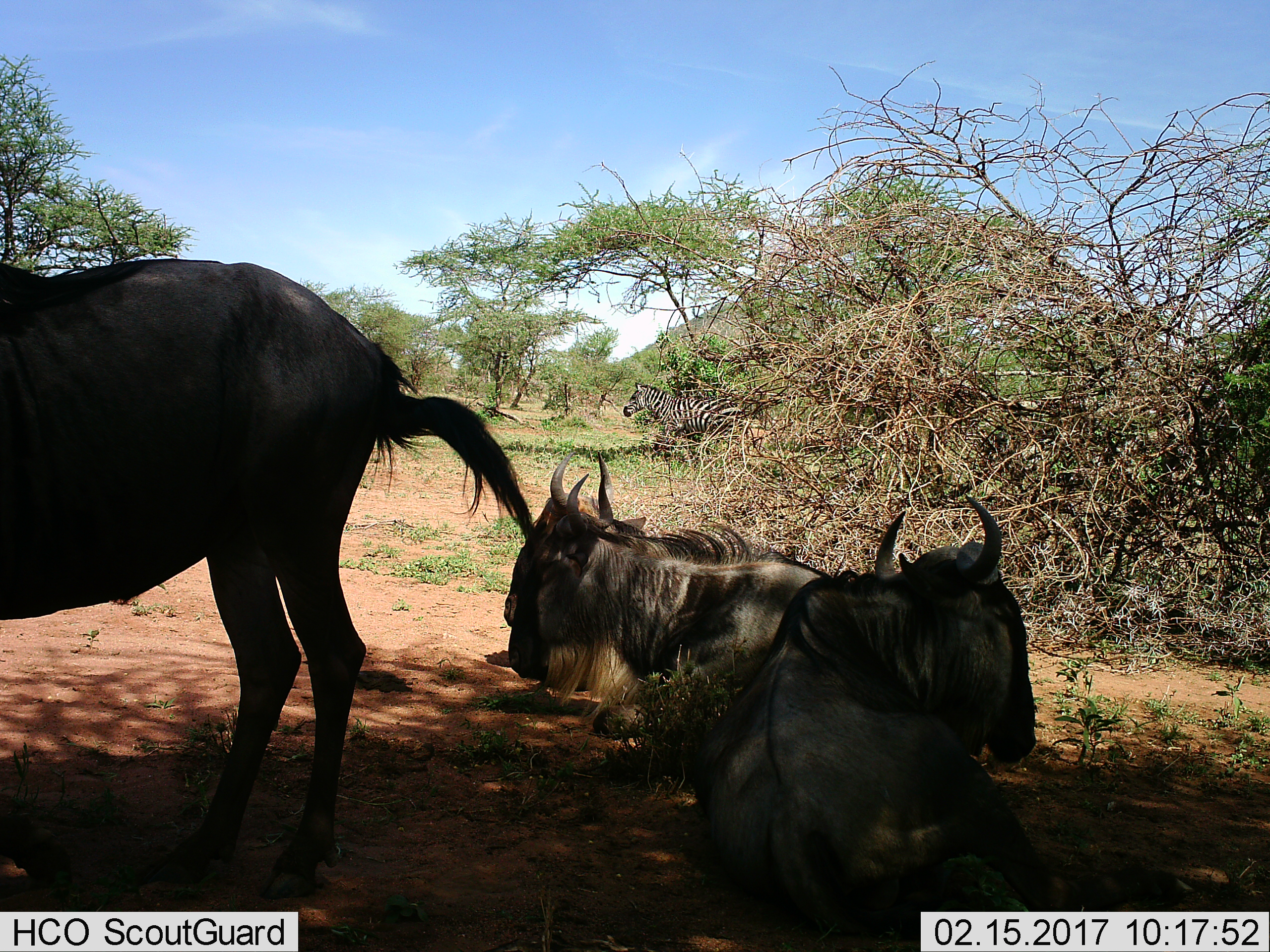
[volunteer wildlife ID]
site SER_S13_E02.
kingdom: Animalia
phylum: Chordata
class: Mammalia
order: Artiodactyla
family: Bovidae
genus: Connochaetes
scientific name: Connochaetes taurinus taurinus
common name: blue wildebeest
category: wildebeestblue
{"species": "wildebeestblue (blue wildebeest) (Connochaetes taurinus taurinus)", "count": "3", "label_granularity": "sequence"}